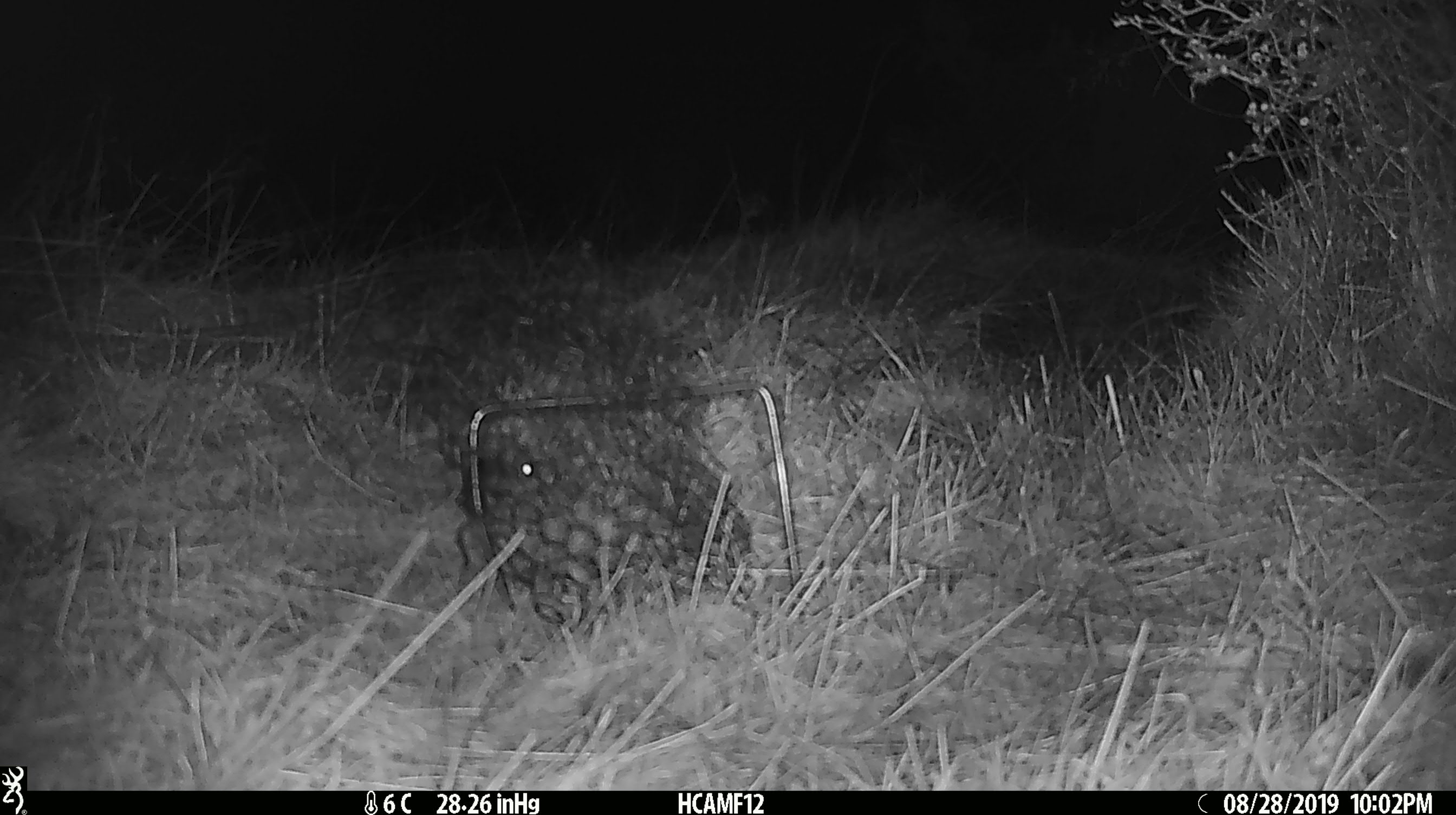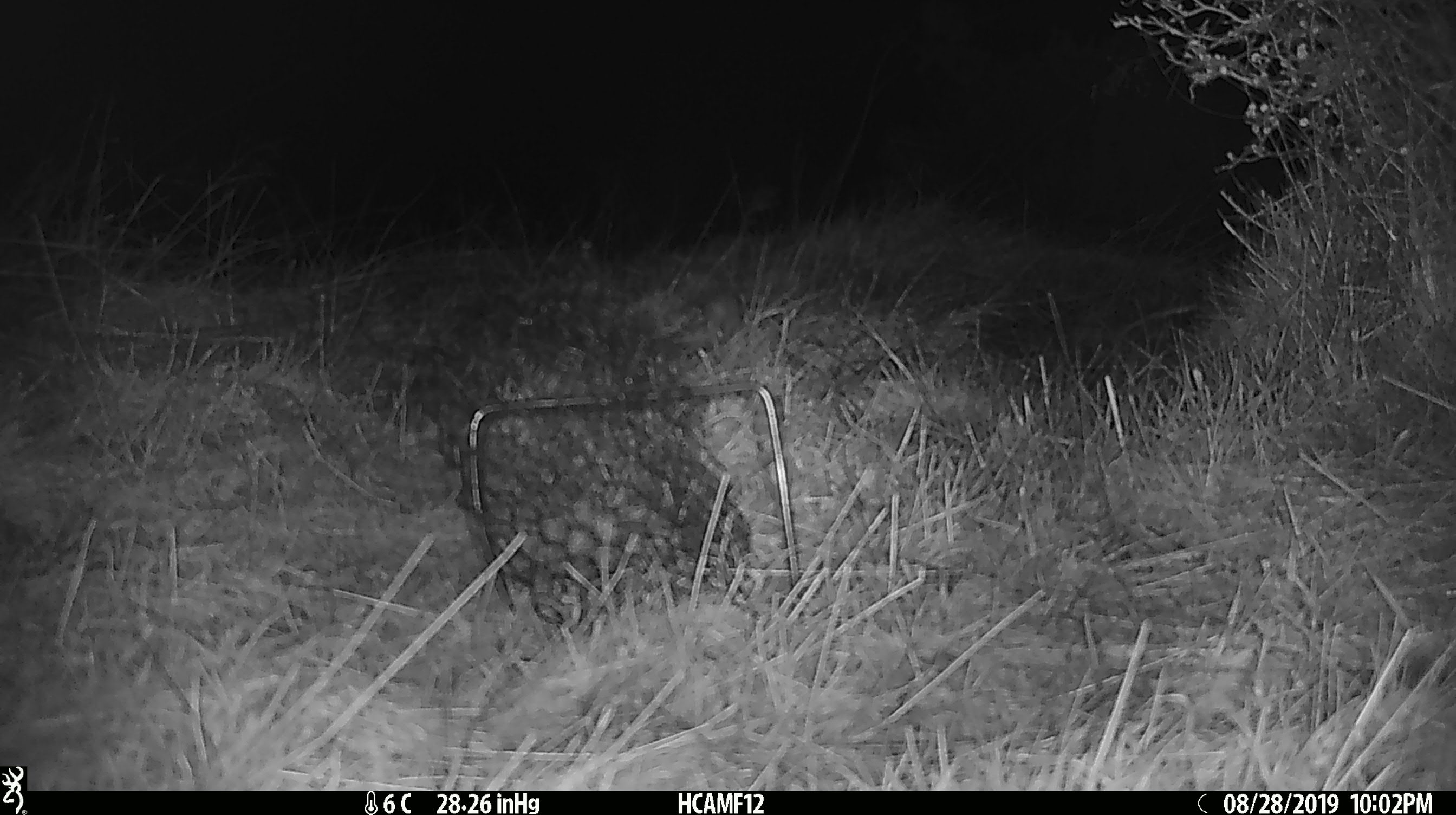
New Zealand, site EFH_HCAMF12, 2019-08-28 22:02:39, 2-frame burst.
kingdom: Animalia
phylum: Chordata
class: Mammalia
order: Rodentia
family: Muridae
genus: Mus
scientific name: Mus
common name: mouse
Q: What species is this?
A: Mouse (Mus).